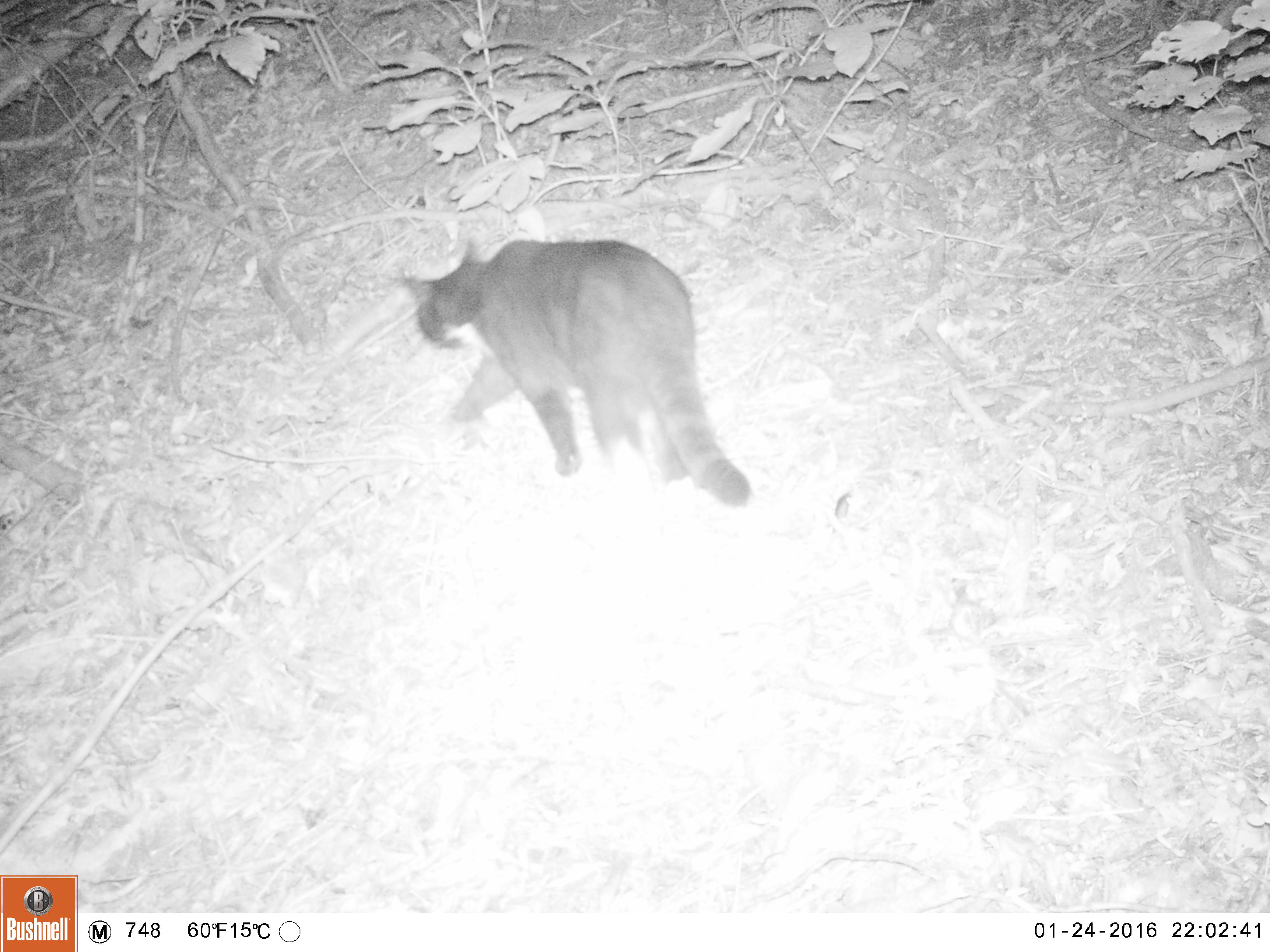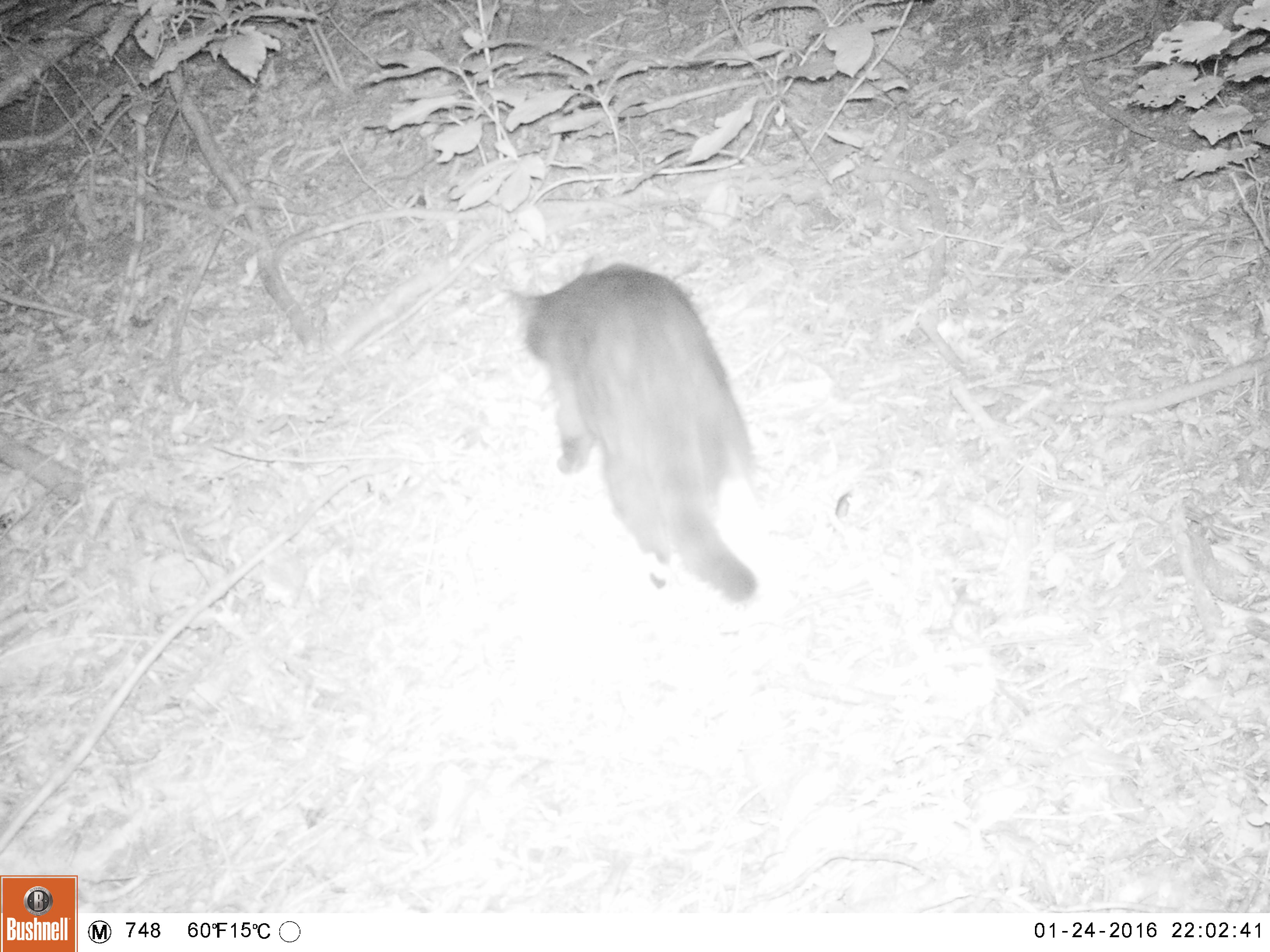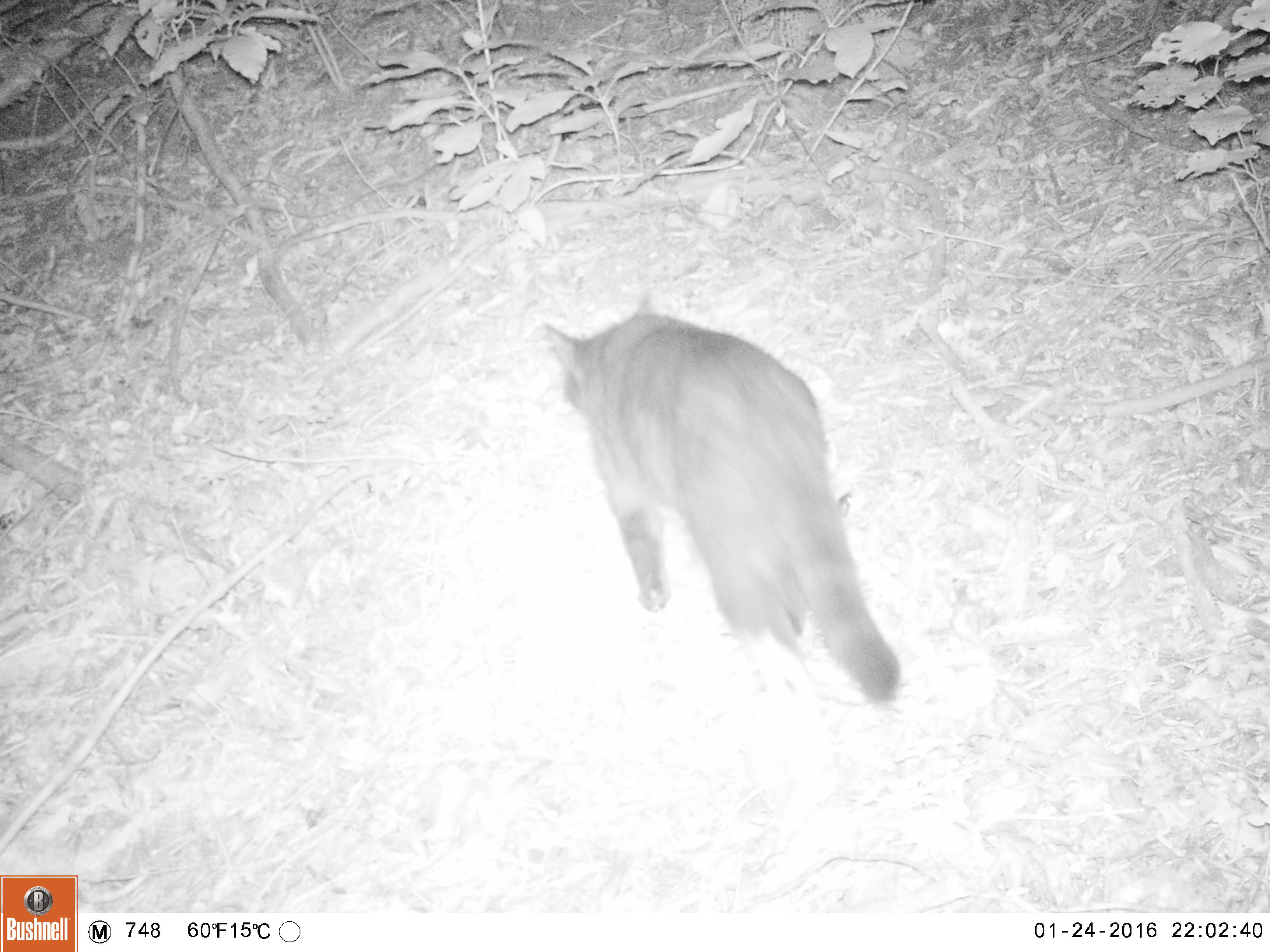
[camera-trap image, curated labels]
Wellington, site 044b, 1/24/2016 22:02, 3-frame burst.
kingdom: Animalia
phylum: Chordata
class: Mammalia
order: Carnivora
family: Felidae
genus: Felis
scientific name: Felis catus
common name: cat